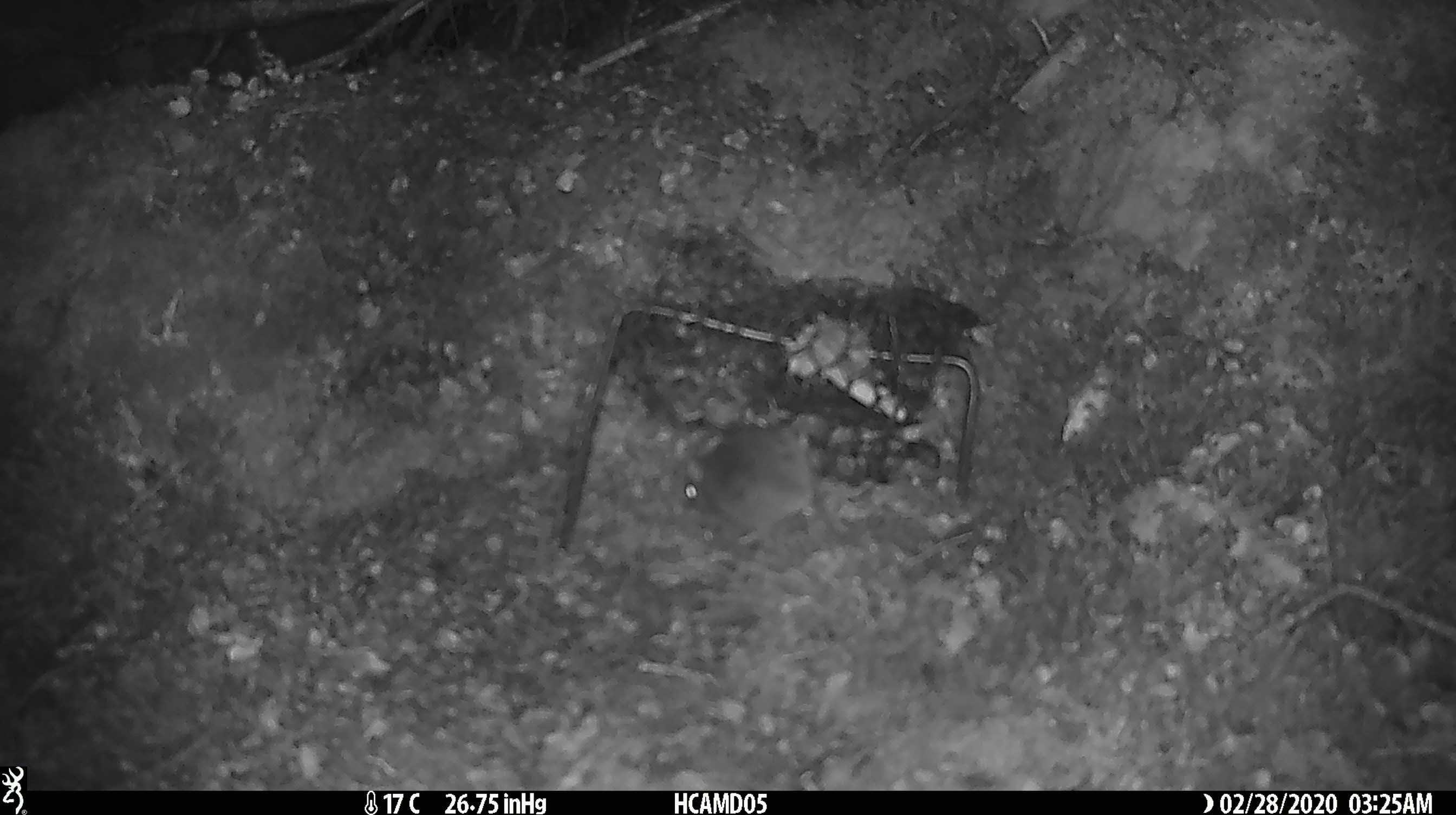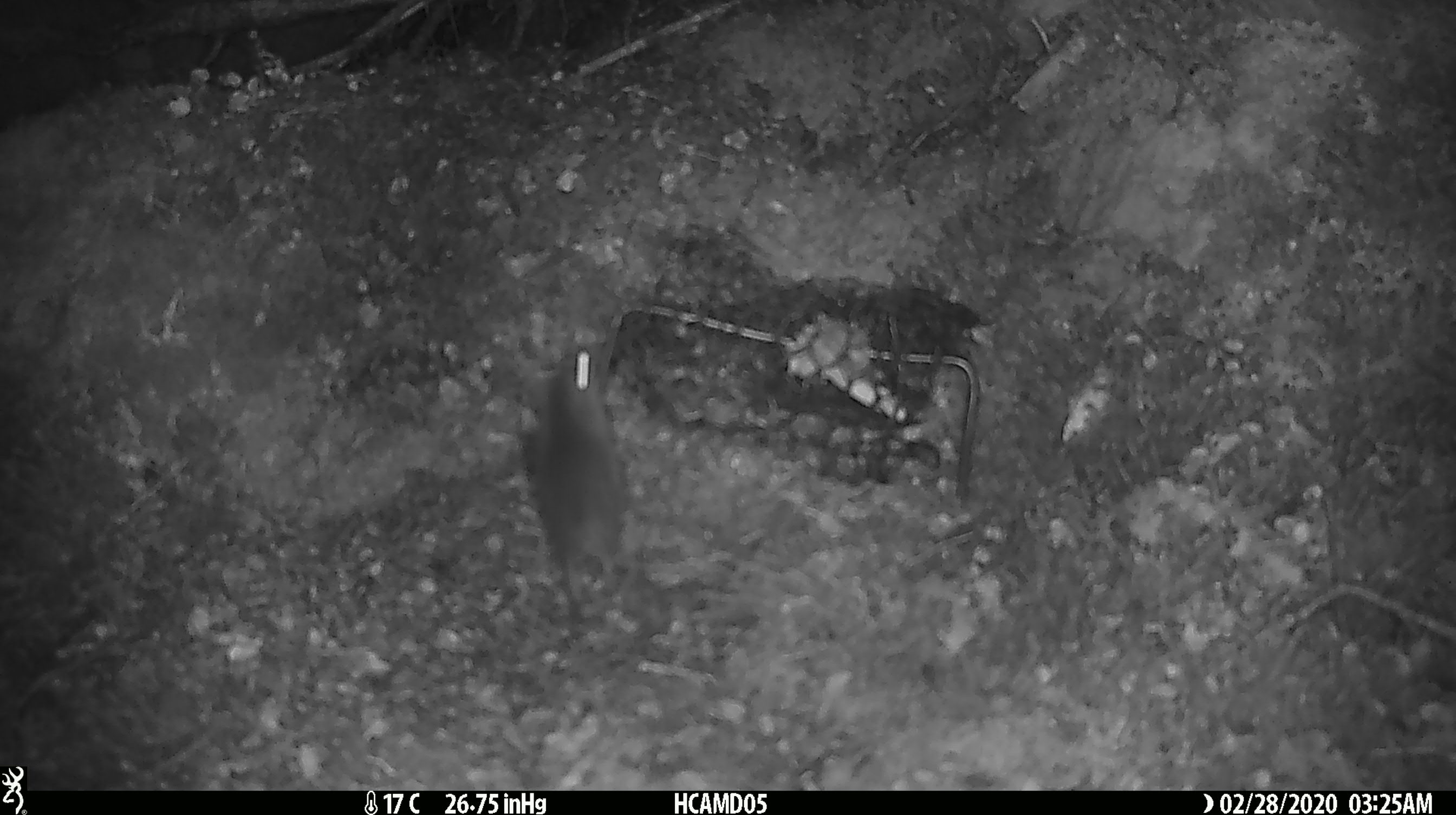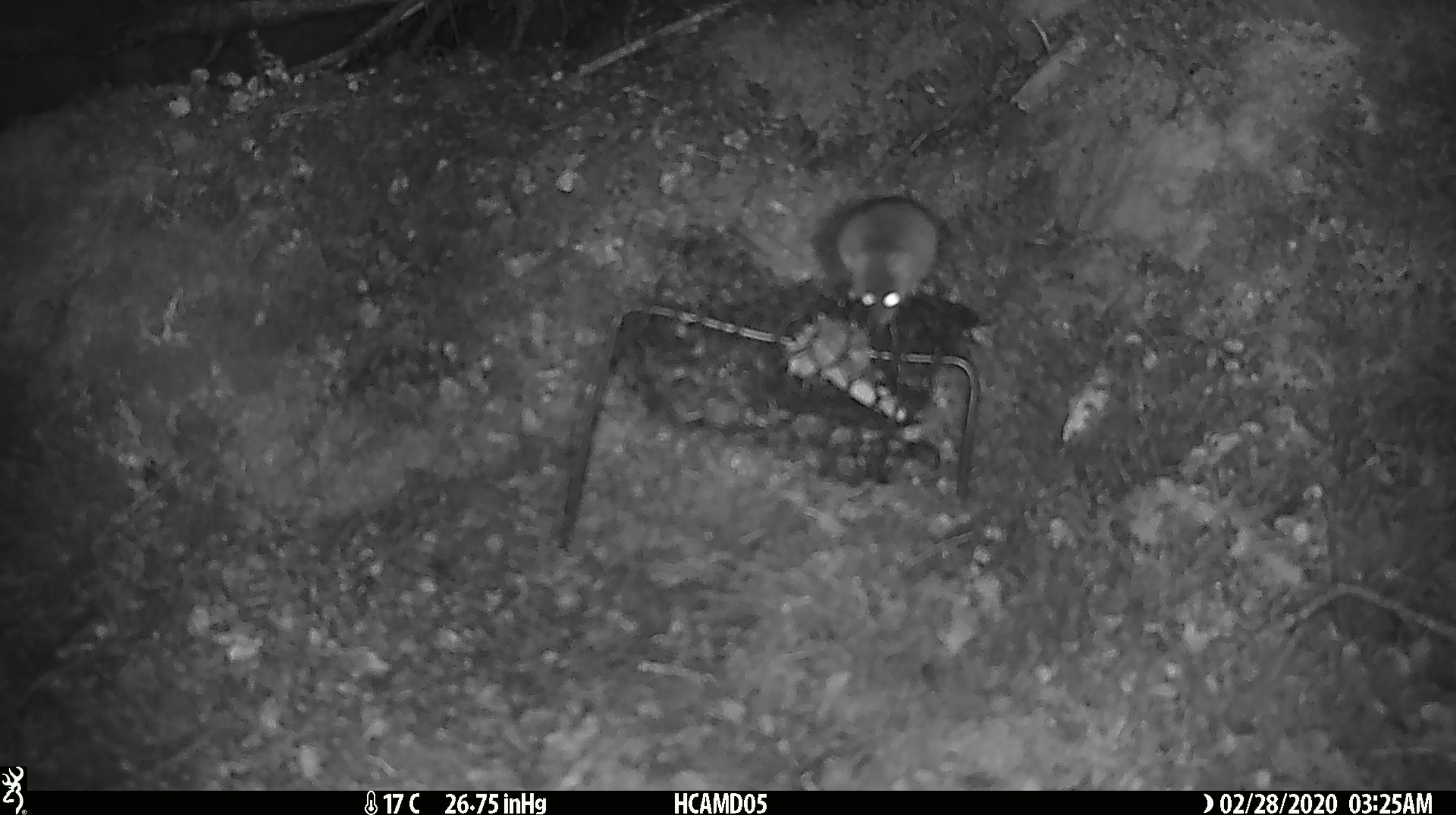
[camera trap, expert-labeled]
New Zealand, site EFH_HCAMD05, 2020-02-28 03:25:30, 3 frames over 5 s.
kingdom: Animalia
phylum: Chordata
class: Mammalia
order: Rodentia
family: Muridae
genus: Mus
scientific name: Mus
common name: mouse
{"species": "mouse (Mus)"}